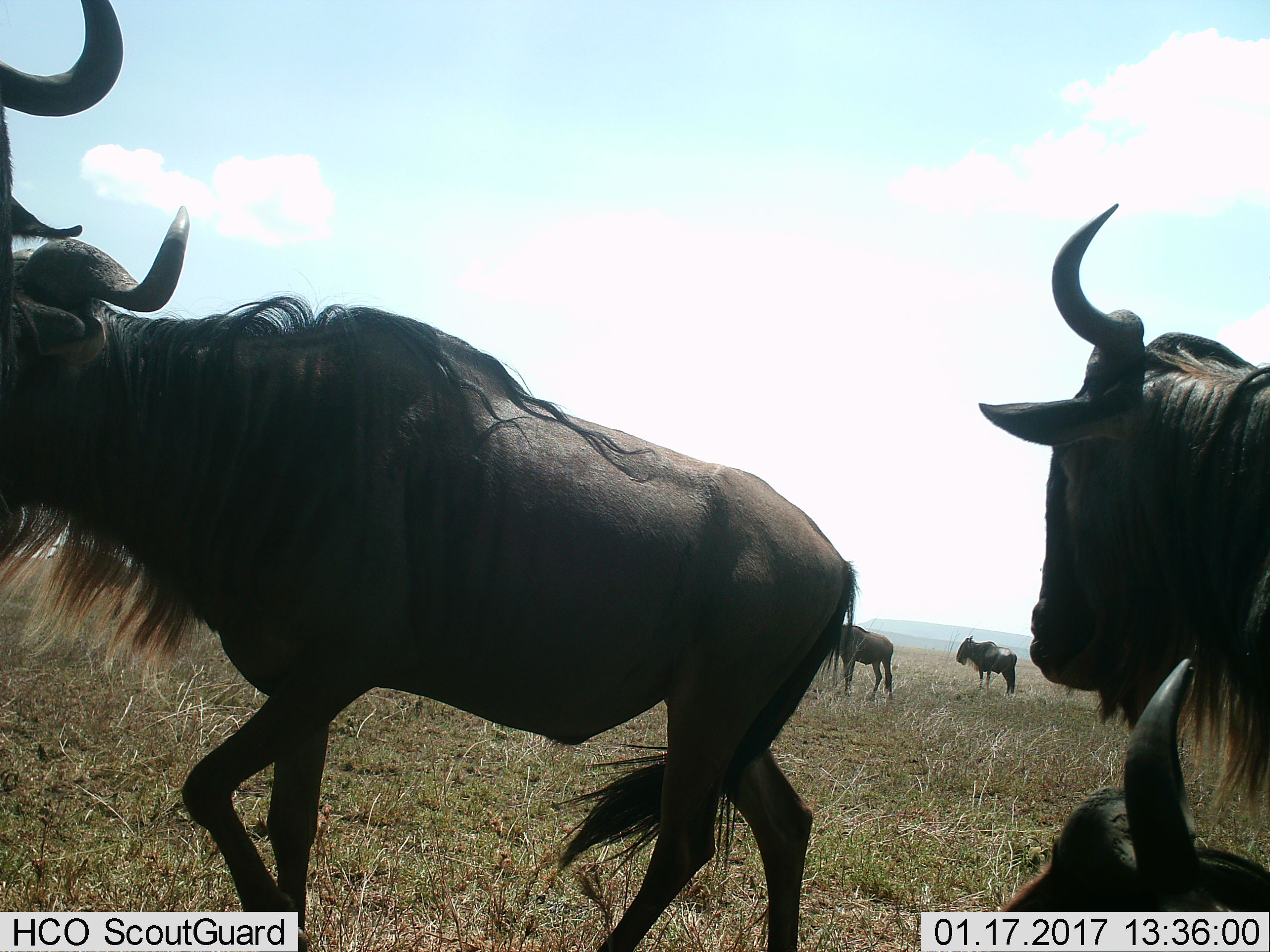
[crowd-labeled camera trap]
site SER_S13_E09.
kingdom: Animalia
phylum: Chordata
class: Mammalia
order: Artiodactyla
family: Bovidae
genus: Connochaetes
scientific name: Connochaetes taurinus taurinus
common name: blue wildebeest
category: wildebeestblue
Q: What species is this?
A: Wildebeestblue (blue wildebeest) (Connochaetes taurinus taurinus).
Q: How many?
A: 6.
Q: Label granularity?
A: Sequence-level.